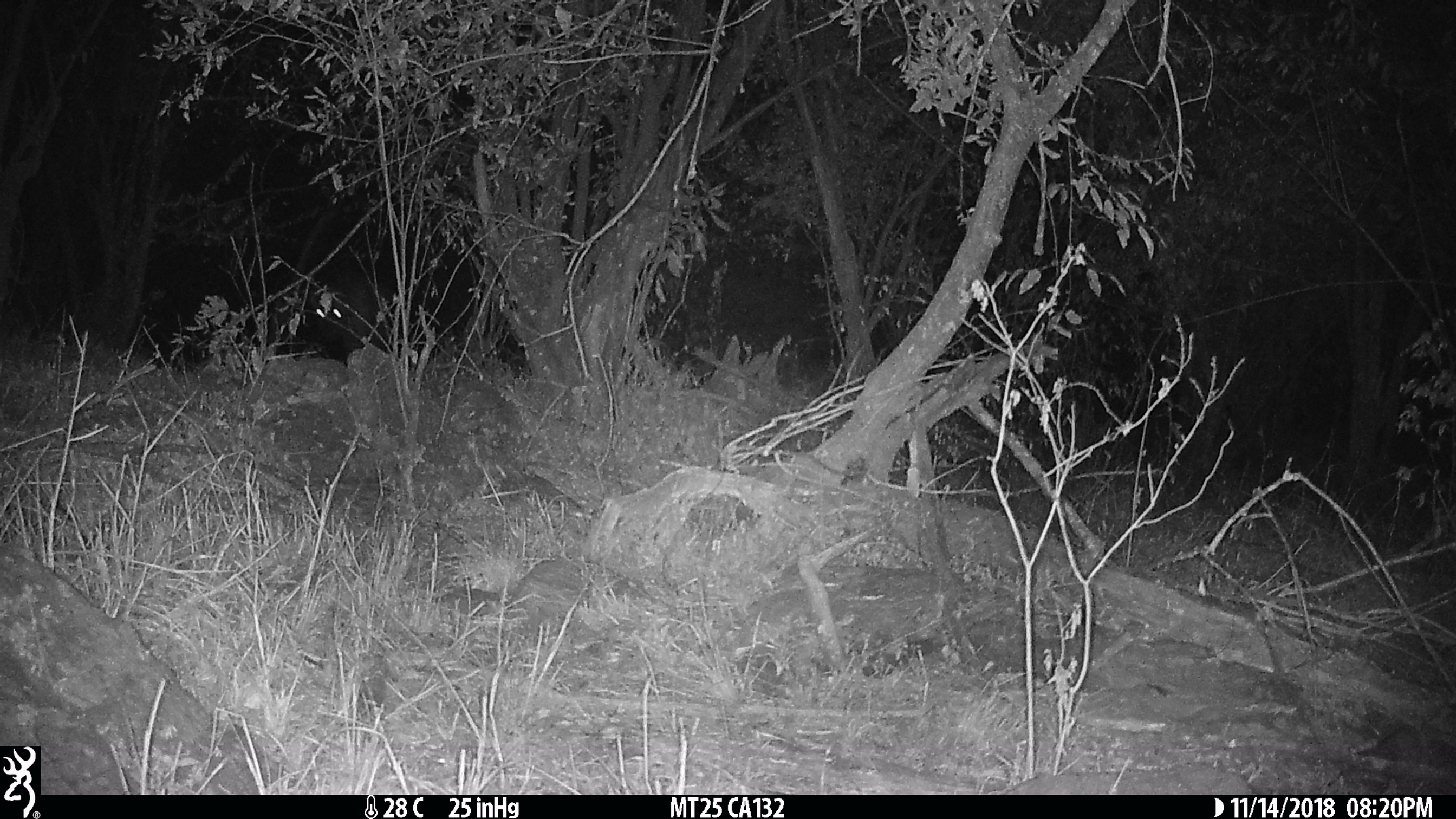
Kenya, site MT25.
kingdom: Animalia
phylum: Chordata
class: Mammalia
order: Carnivora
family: Hyaenidae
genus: Crocuta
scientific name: Crocuta crocuta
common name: spotted hyena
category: hyena spotted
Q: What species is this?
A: Hyena spotted (spotted hyena) (Crocuta crocuta).